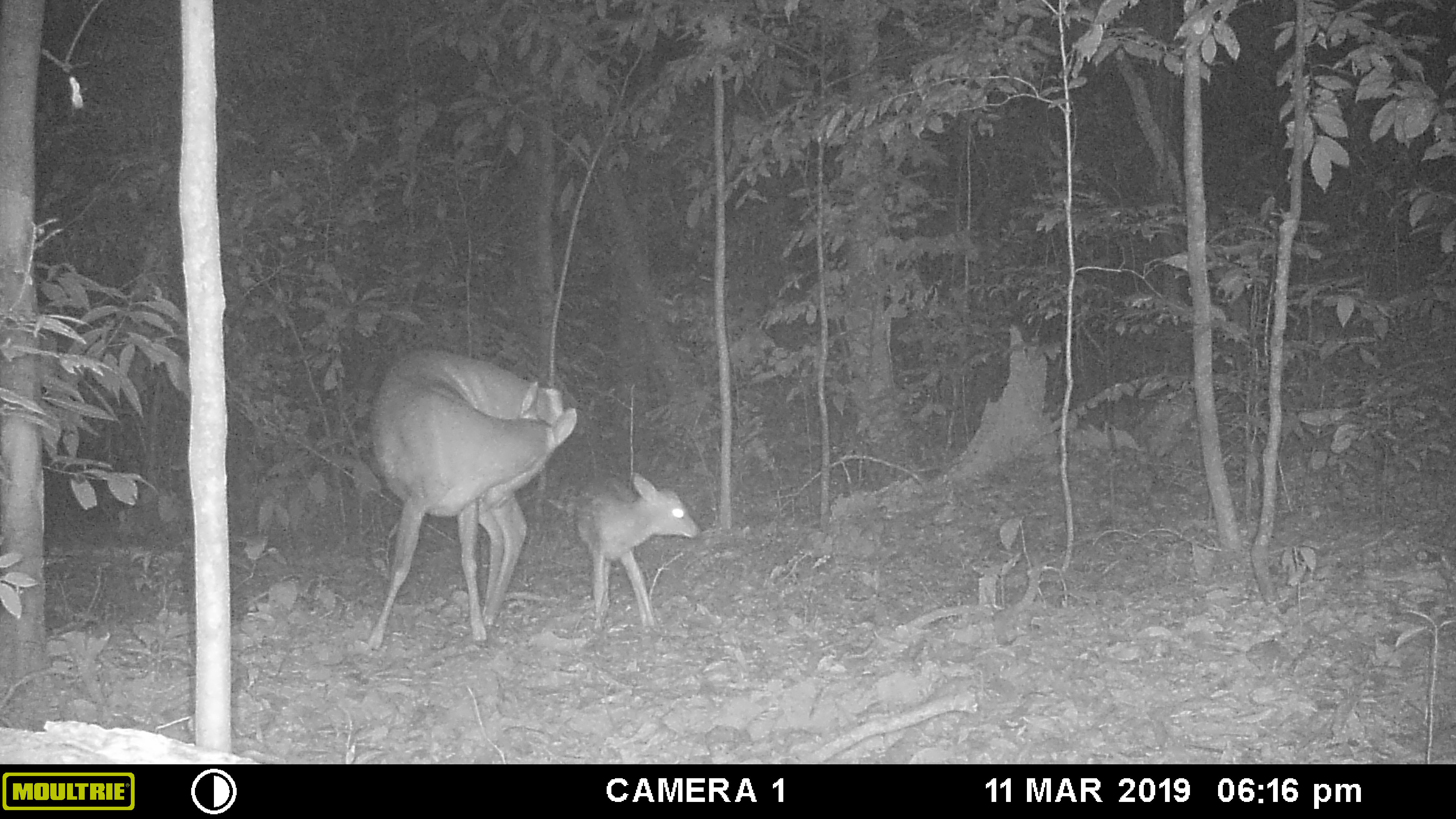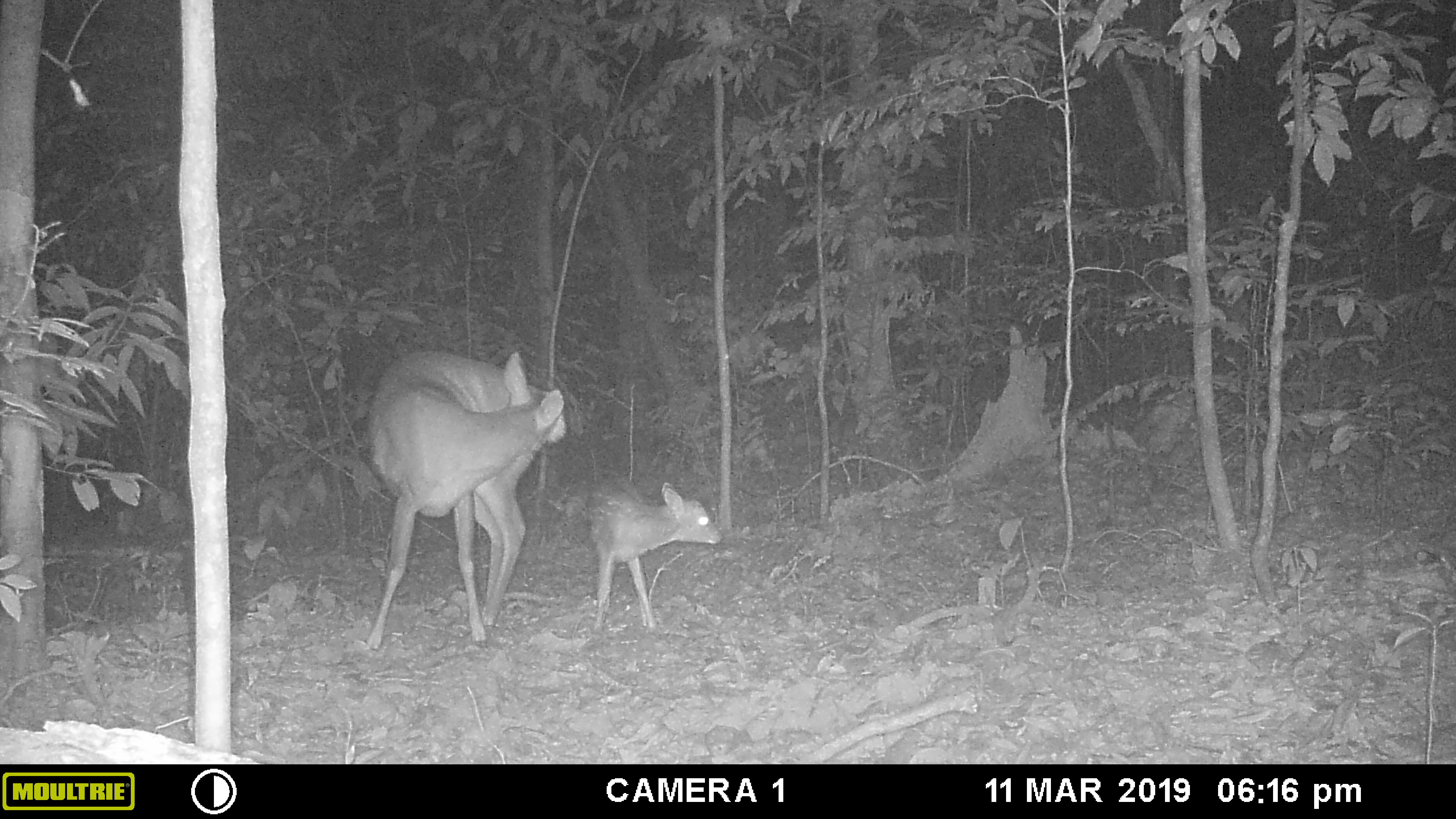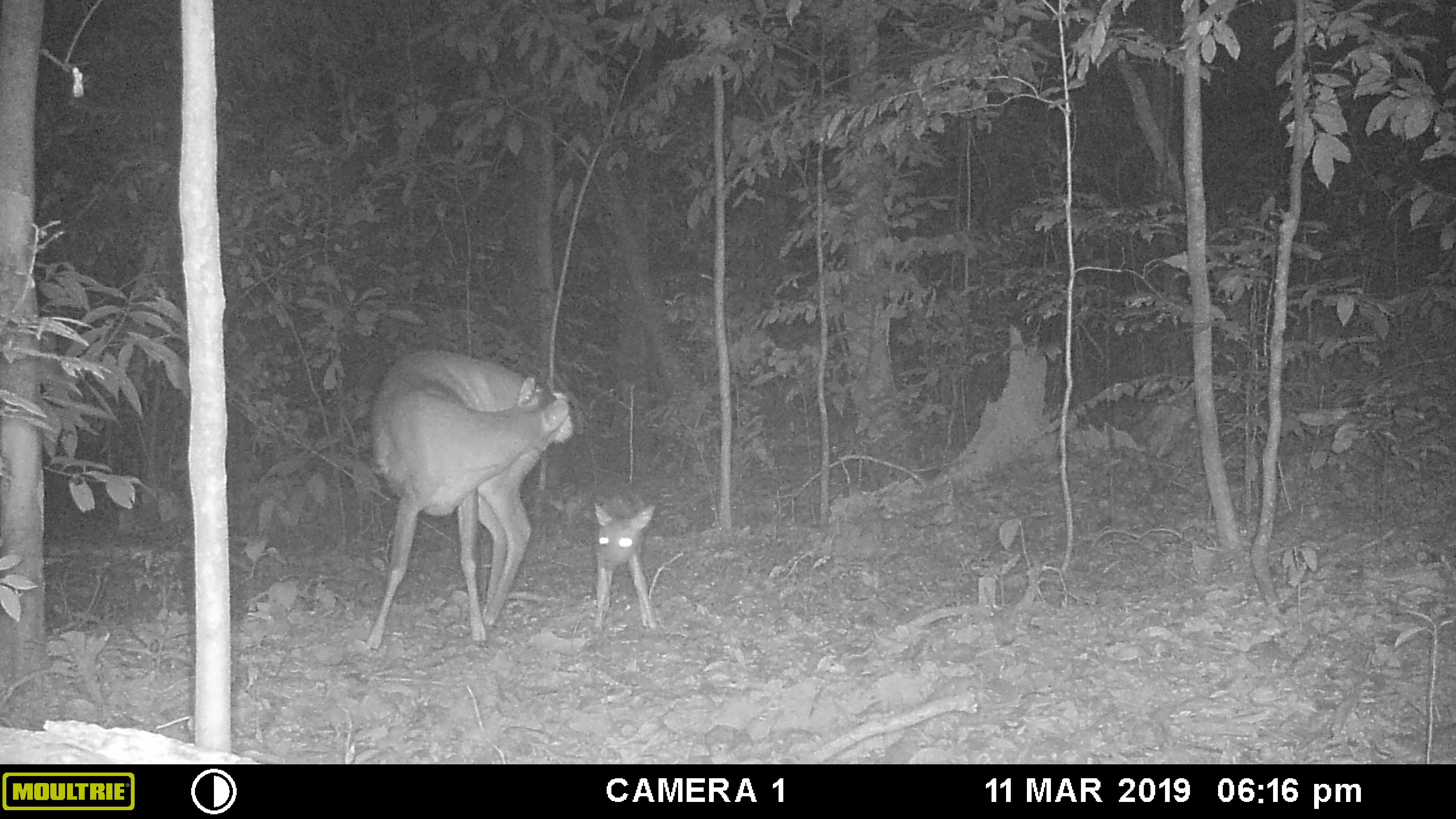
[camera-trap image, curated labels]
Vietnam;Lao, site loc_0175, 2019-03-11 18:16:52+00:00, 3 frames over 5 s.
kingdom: Animalia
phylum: Chordata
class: Mammalia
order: Artiodactyla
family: Cervidae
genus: Muntiacus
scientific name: Muntiacus vuquangensis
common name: large-antlered muntjac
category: large antlered muntjac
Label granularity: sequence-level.